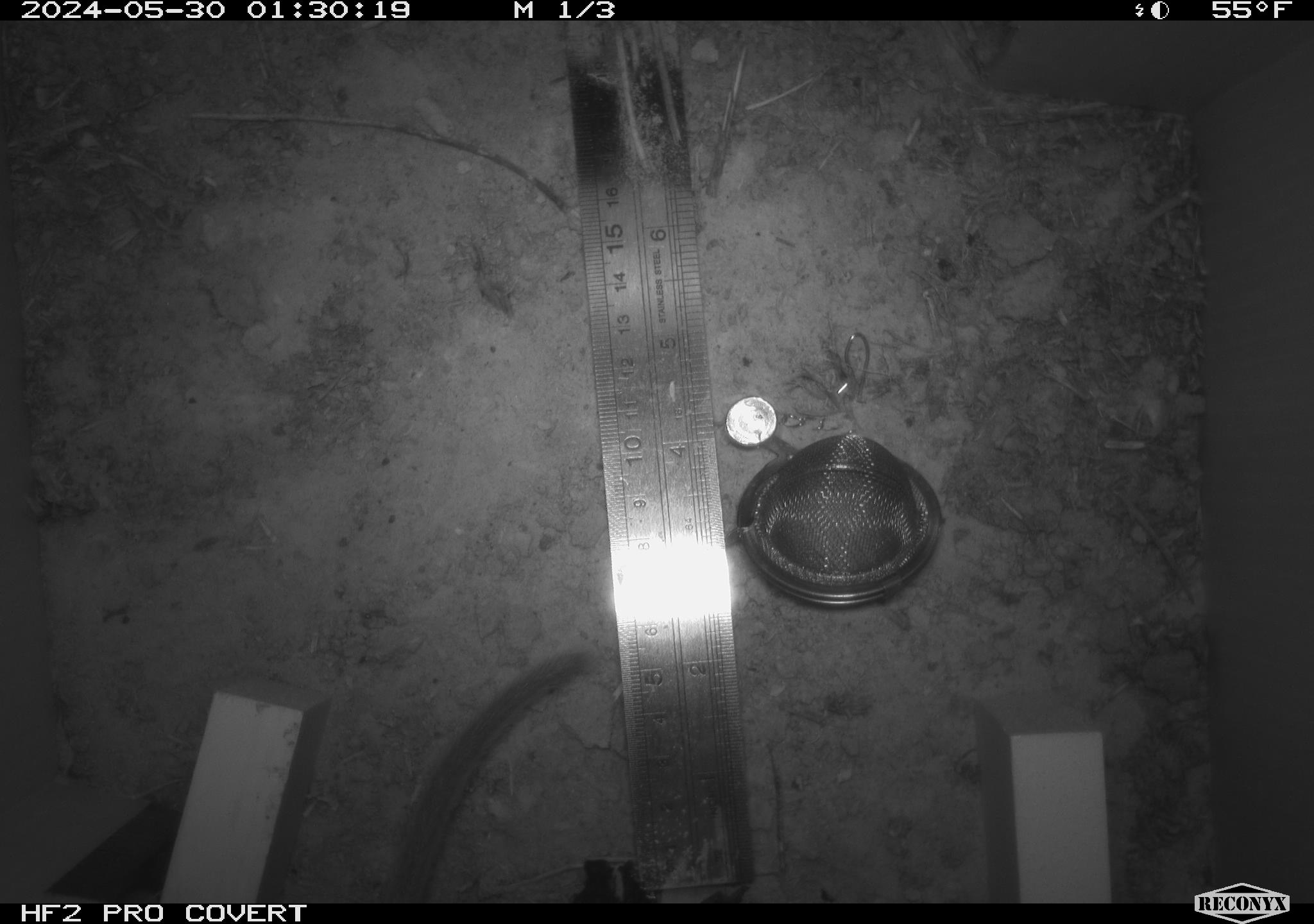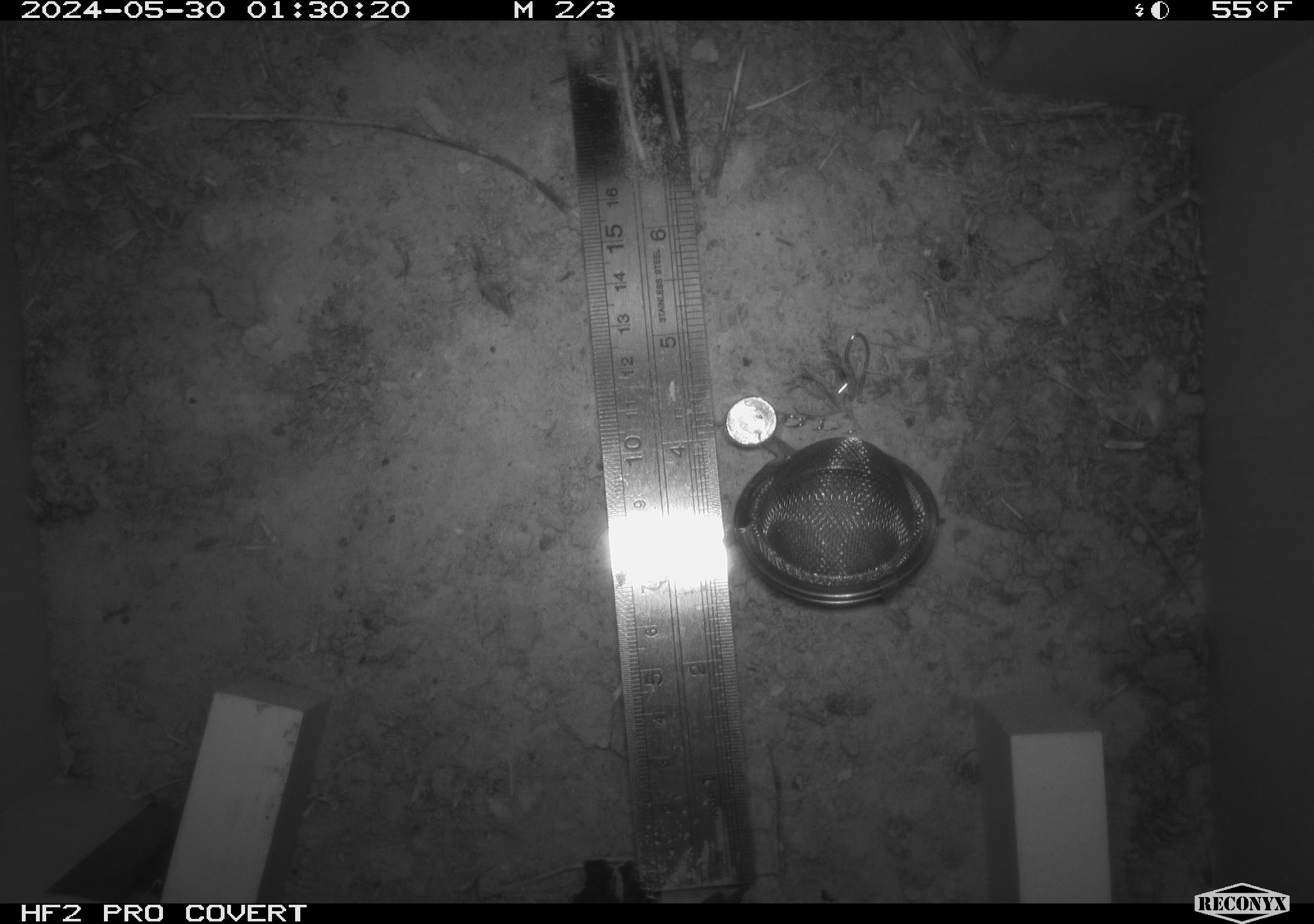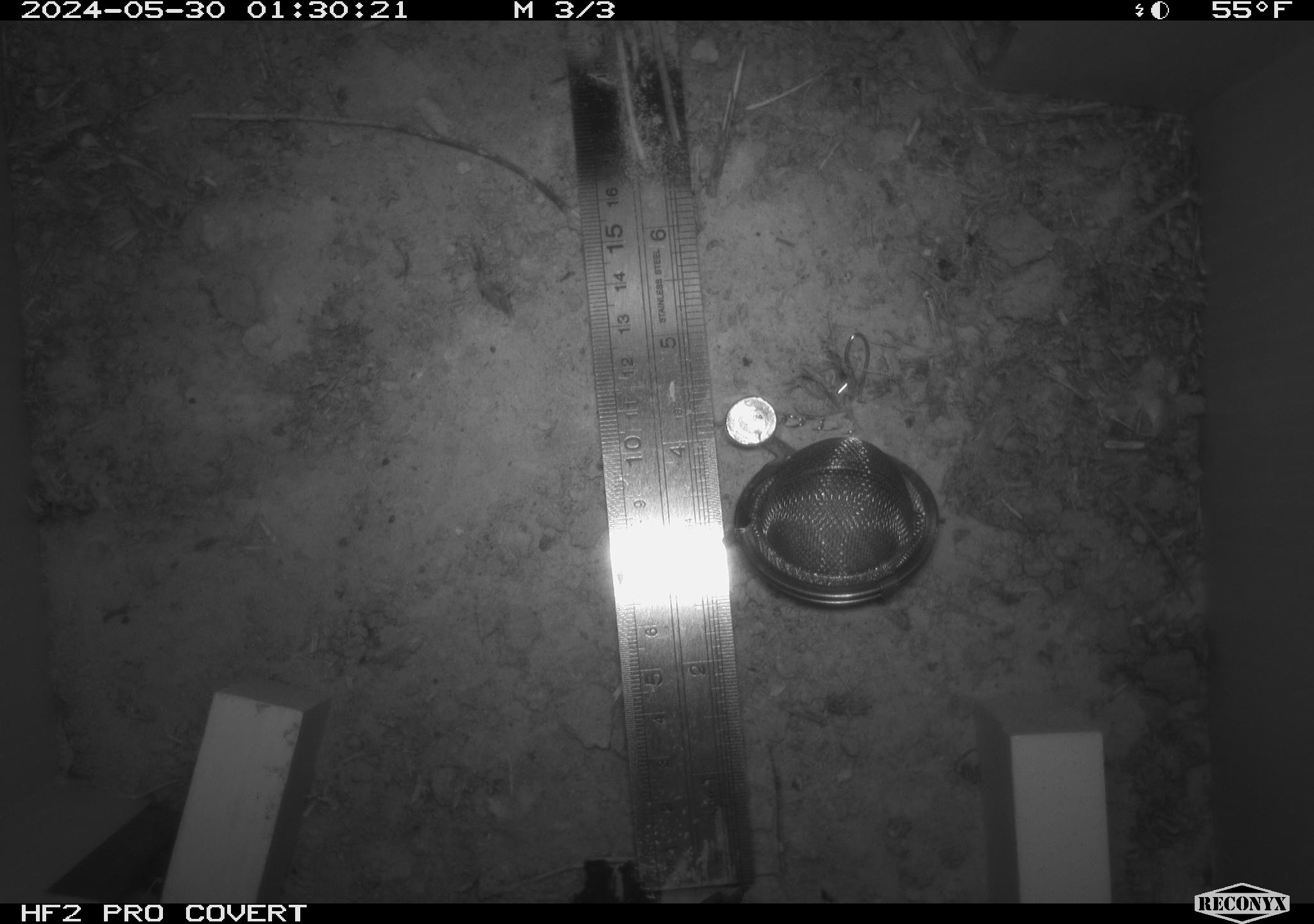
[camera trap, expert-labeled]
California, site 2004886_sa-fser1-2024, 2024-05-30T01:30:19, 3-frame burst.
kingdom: Animalia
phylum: Chordata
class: Mammalia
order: Rodentia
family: Sciuridae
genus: Neotamias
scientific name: Neotamias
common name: western chipmunks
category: neotamias species